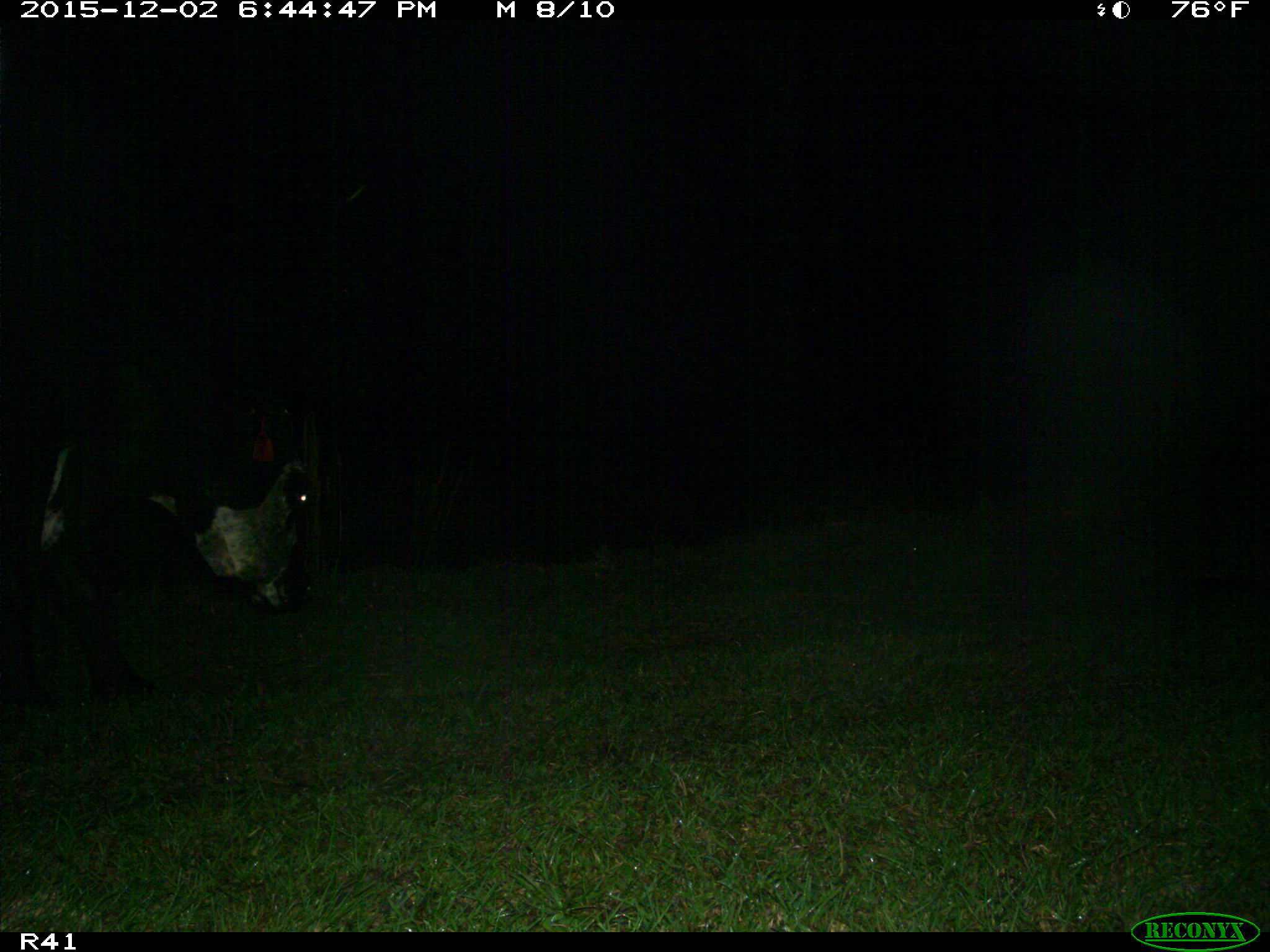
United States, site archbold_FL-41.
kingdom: Animalia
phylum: Chordata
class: Mammalia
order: Artiodactyla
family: Bovidae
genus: Bos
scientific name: Bos taurus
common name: domestic cow